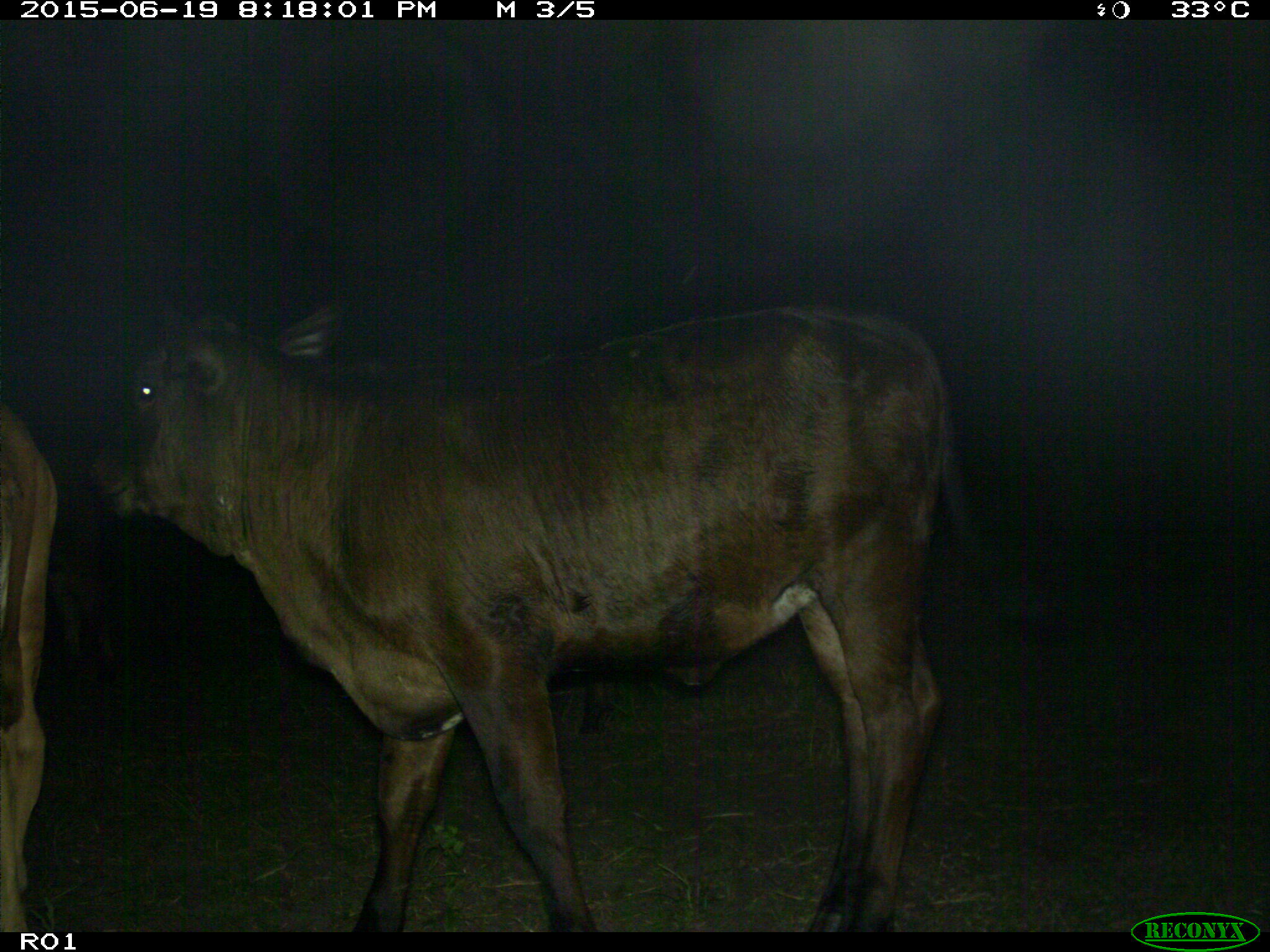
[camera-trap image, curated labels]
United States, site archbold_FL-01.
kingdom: Animalia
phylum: Chordata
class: Mammalia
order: Artiodactyla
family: Bovidae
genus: Bos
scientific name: Bos taurus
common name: domestic cow